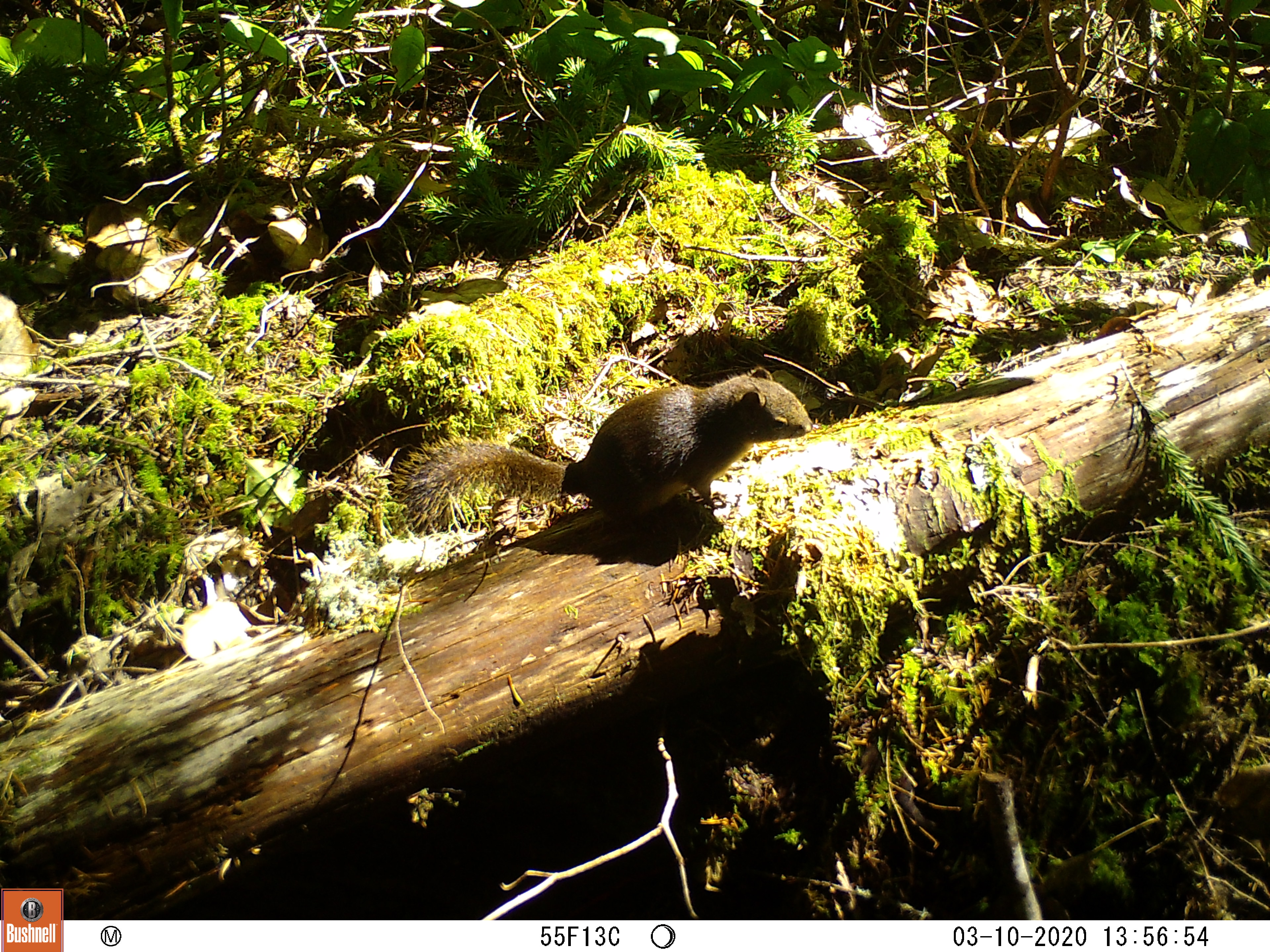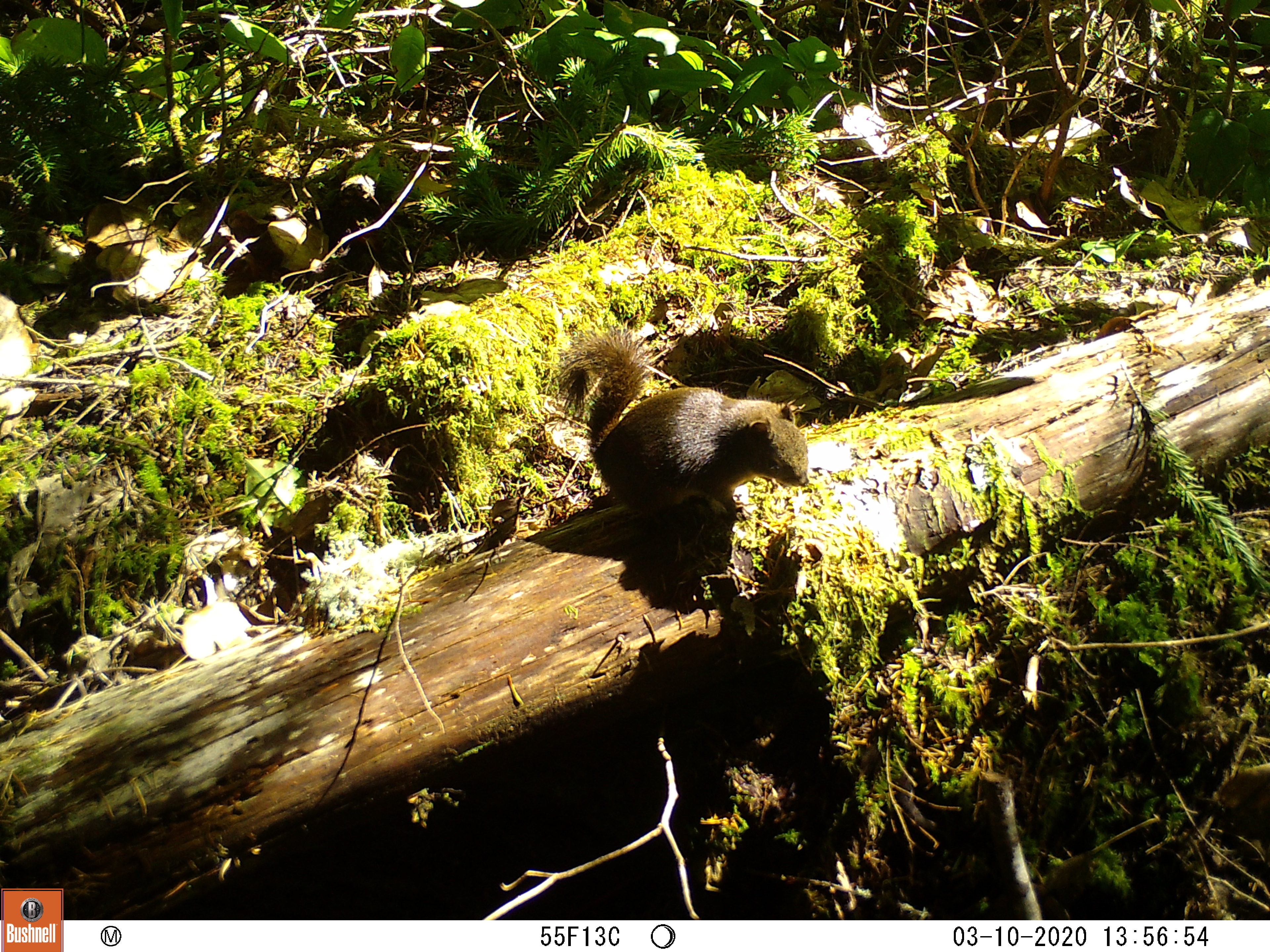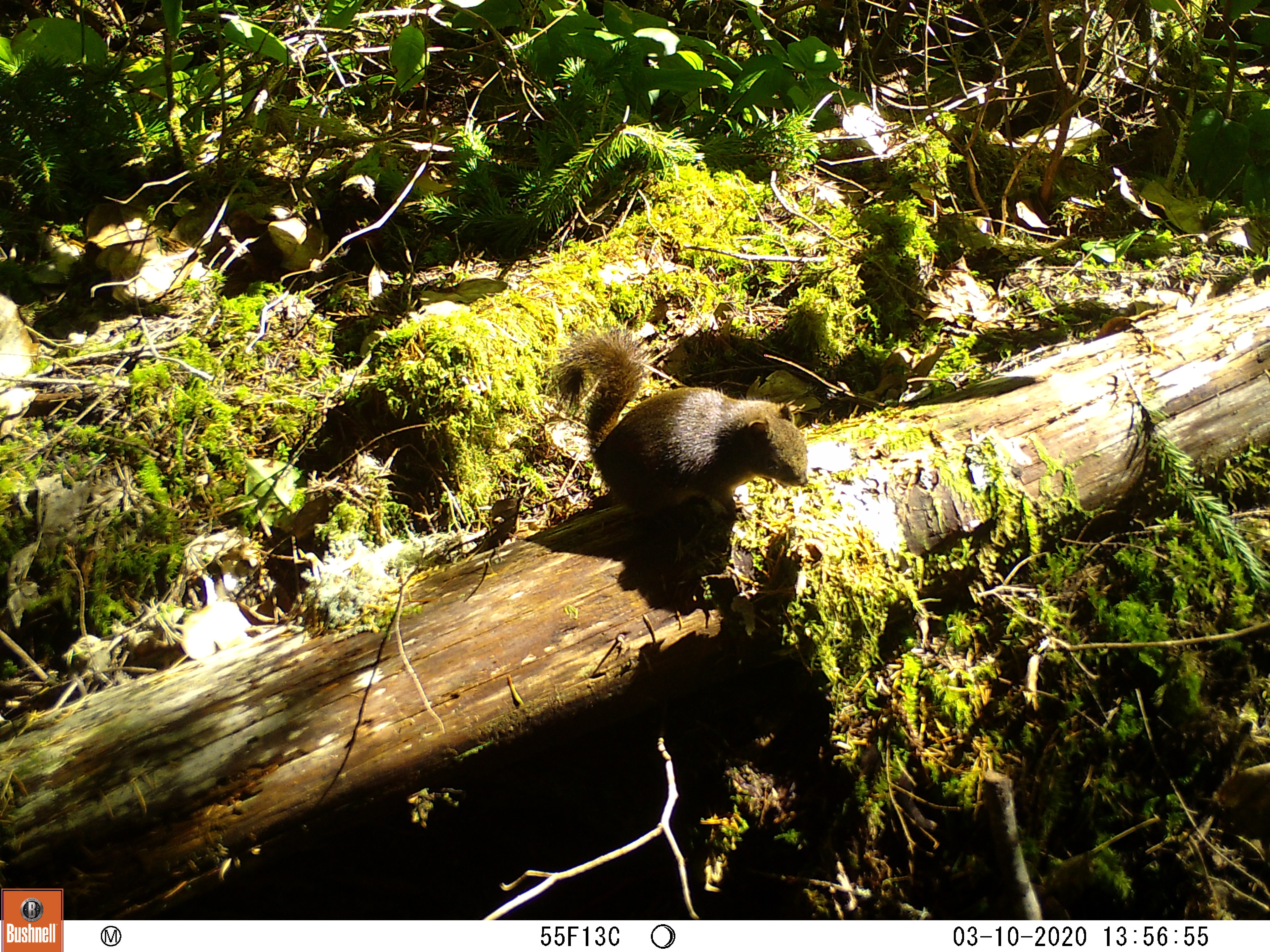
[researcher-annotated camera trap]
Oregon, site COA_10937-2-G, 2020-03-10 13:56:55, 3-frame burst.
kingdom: Animalia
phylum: Chordata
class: Mammalia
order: Rodentia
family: Sciuridae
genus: Tamiasciurus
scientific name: Tamiasciurus douglasii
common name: douglas squirrel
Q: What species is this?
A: Douglas squirrel (Tamiasciurus douglasii).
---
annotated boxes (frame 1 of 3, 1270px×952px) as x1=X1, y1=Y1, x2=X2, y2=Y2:
douglas squirrel: x1=393, y1=361, x2=814, y2=531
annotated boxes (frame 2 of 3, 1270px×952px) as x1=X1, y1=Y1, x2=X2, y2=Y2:
douglas squirrel: x1=554, y1=331, x2=812, y2=542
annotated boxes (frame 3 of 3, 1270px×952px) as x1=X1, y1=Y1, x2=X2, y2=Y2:
douglas squirrel: x1=548, y1=333, x2=816, y2=530